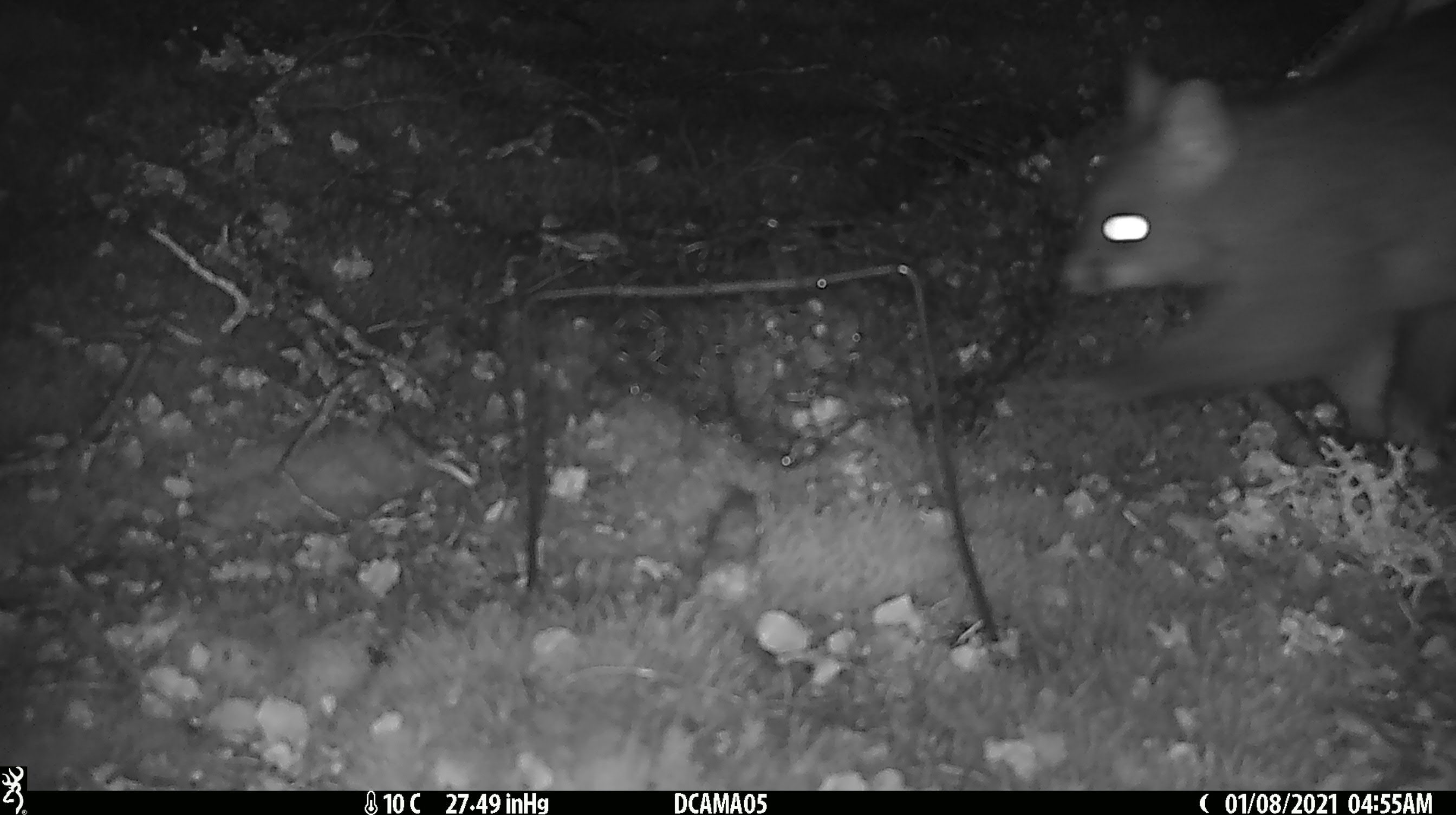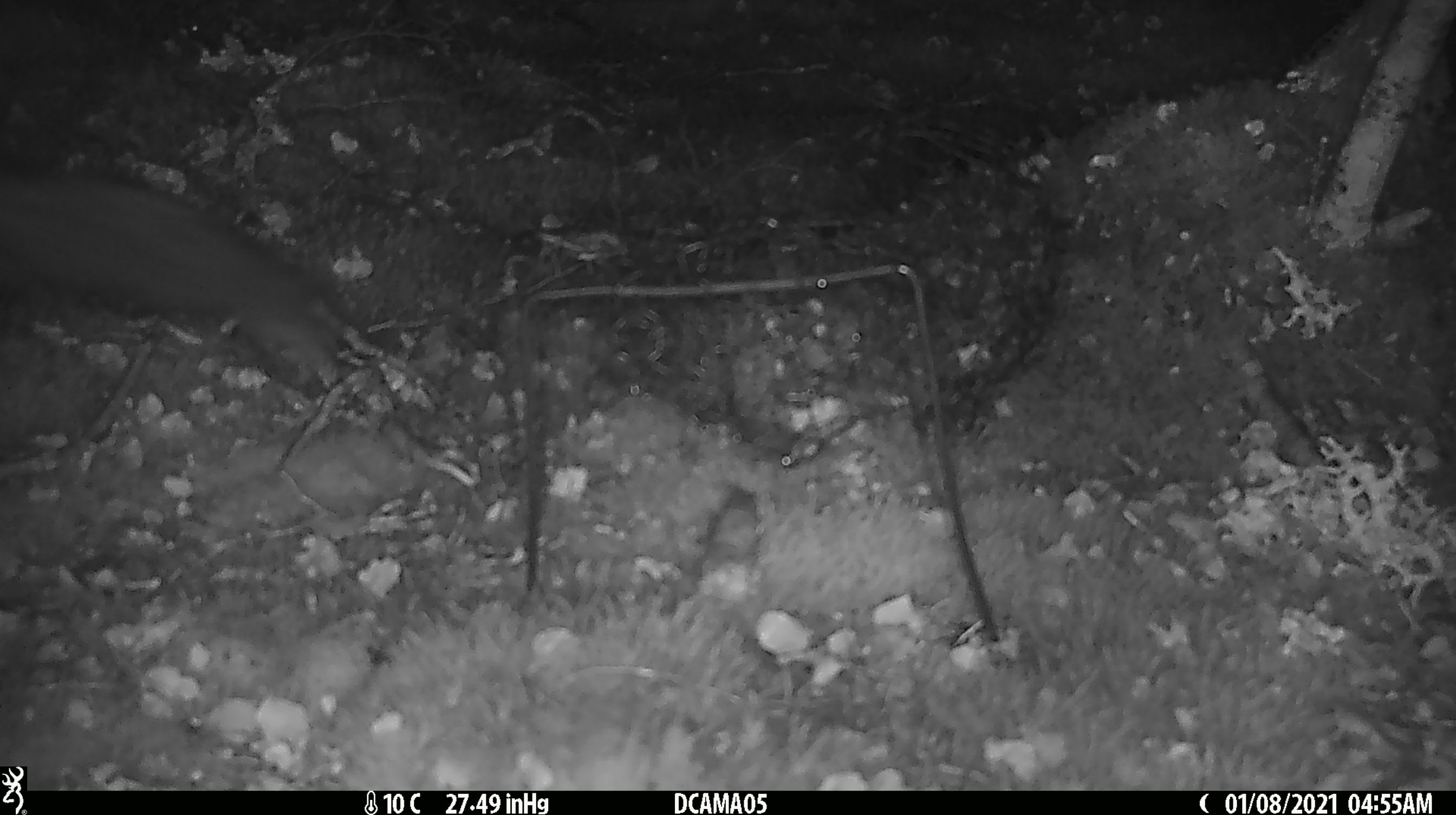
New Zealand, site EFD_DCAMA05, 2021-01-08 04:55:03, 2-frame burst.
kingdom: Animalia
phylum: Chordata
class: Mammalia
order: Diprotodontia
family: Phalangeridae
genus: Trichosurus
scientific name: Trichosurus vulpecula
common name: common brushtail possum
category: possum